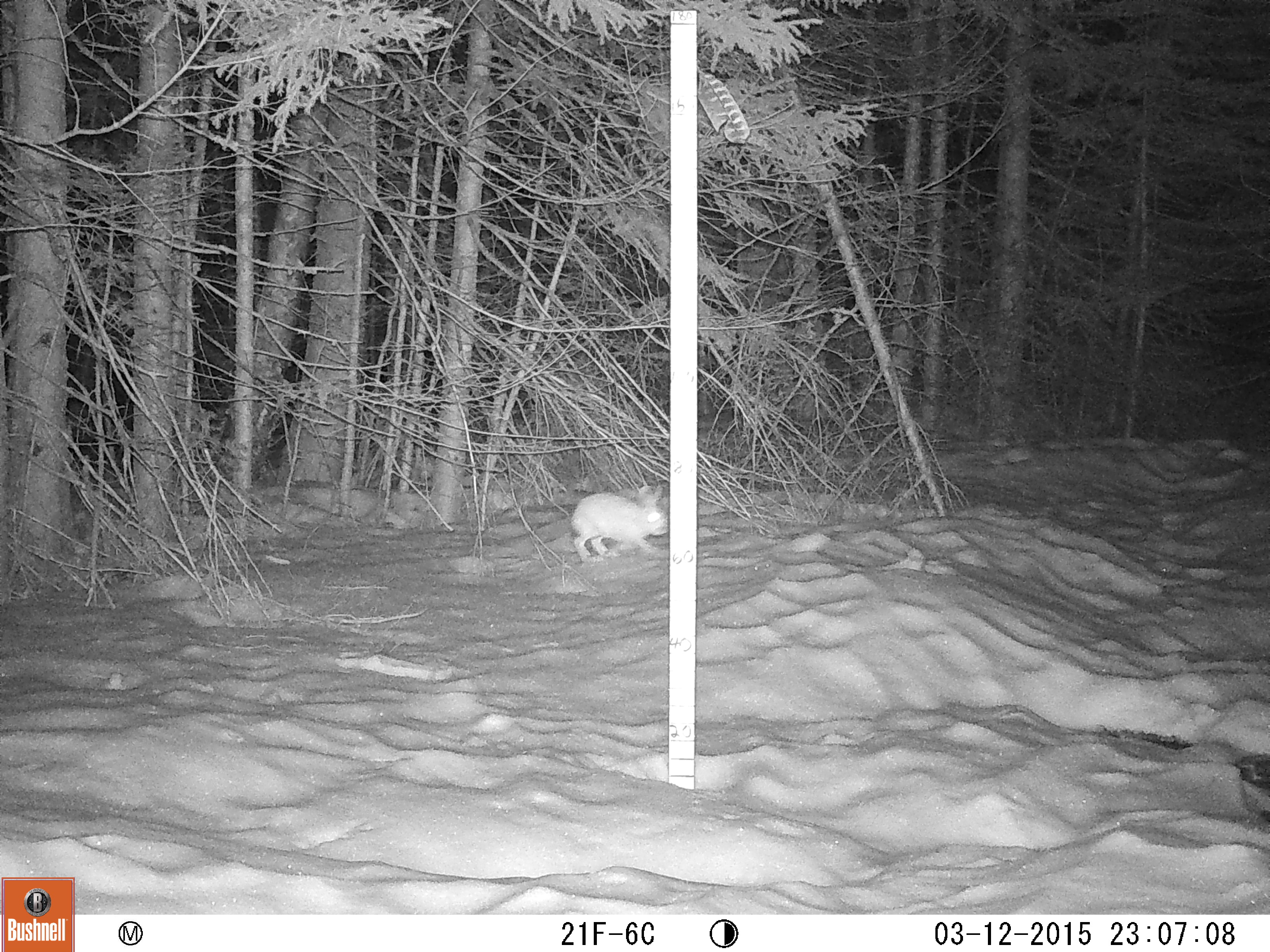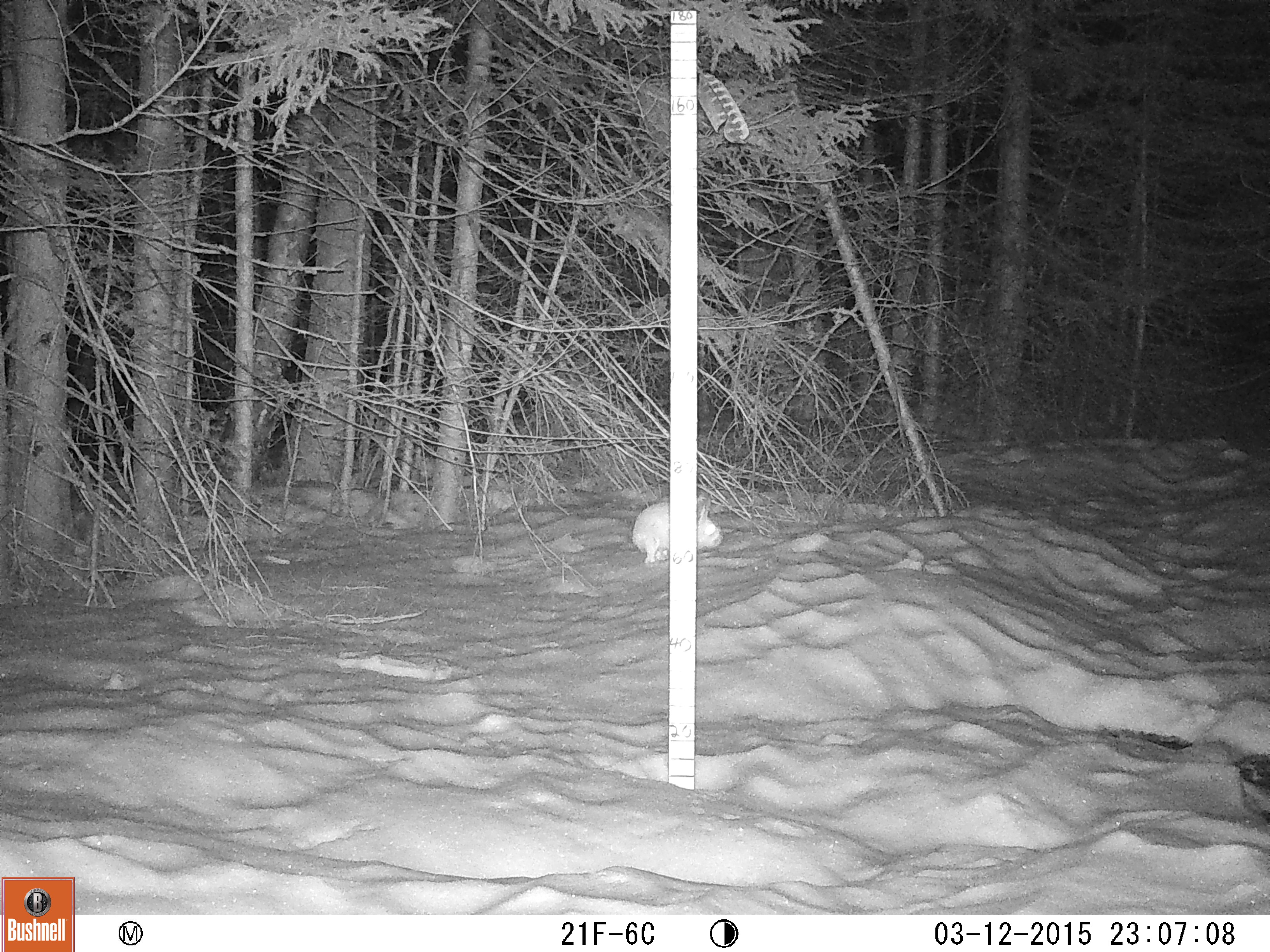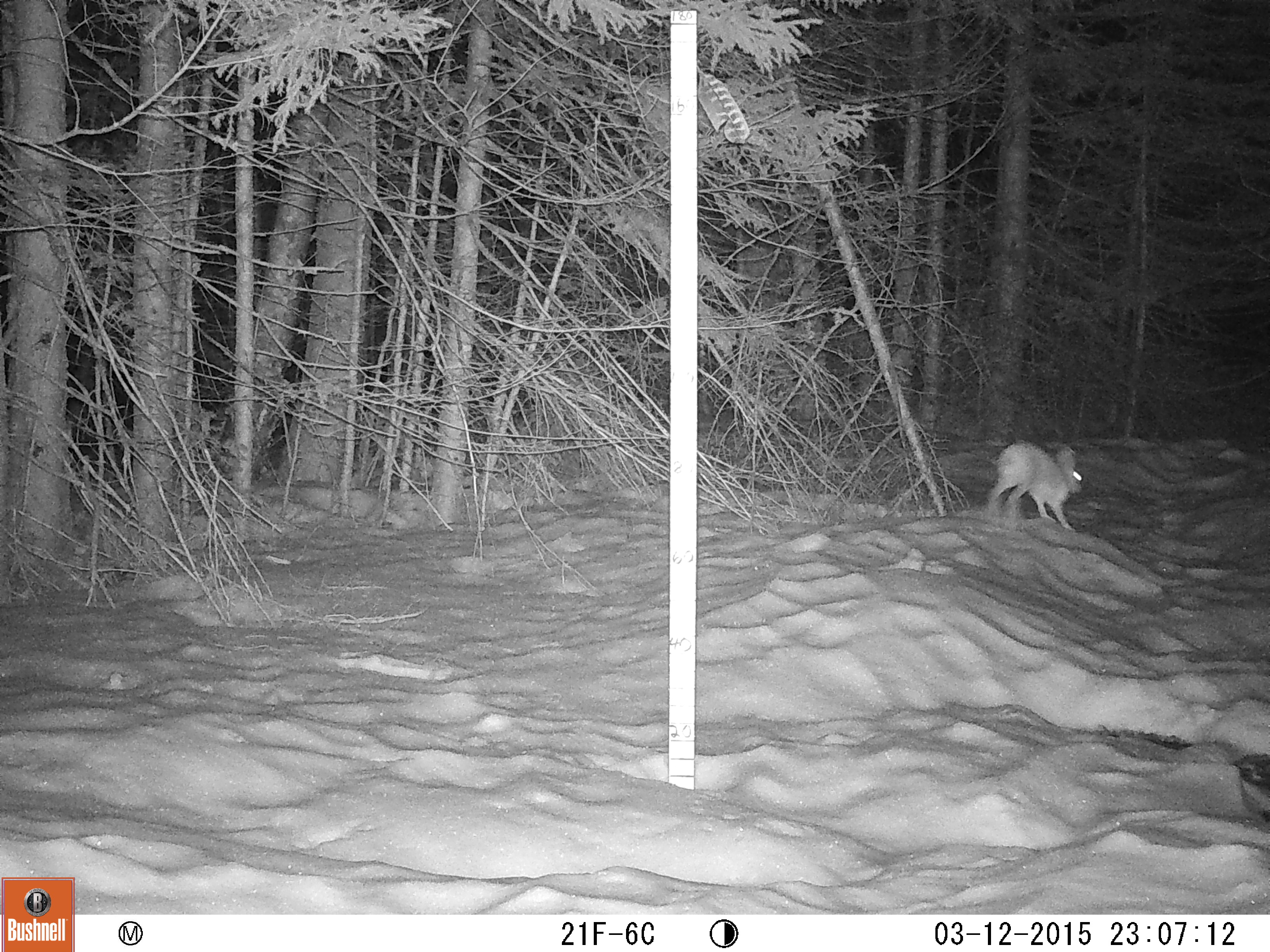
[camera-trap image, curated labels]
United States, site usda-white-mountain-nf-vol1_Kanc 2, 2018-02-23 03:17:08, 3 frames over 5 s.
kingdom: Animalia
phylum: Chordata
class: Mammalia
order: Lagomorpha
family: Leporidae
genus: Lepus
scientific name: Lepus americanus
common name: snowshoe hare